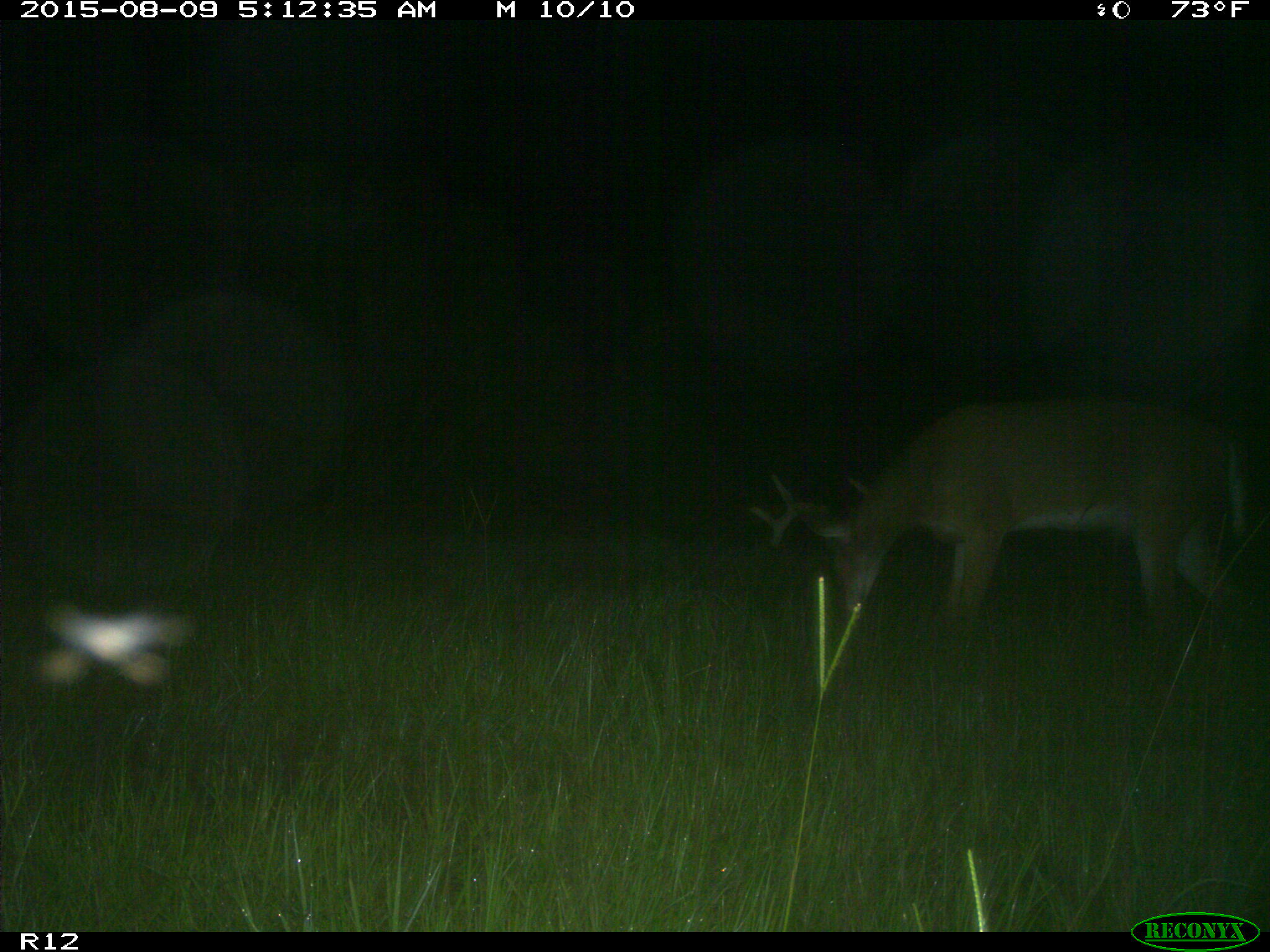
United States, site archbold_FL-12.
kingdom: Animalia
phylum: Chordata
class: Mammalia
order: Artiodactyla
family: Cervidae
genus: Odocoileus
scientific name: Odocoileus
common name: deer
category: unidentified deer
Unidentified deer (deer) (Odocoileus).